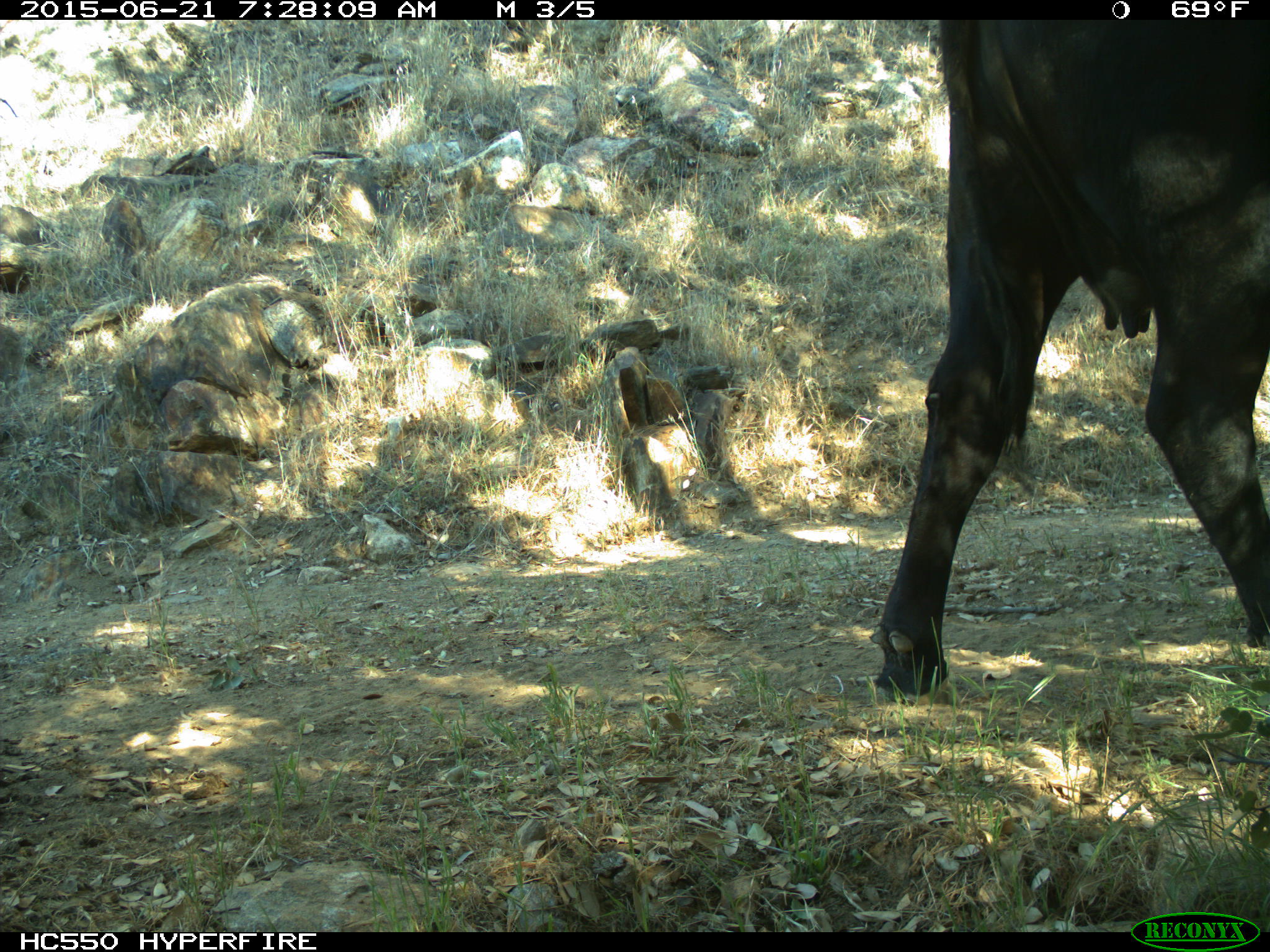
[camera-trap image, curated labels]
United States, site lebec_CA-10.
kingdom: Animalia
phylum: Chordata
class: Mammalia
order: Artiodactyla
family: Bovidae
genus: Bos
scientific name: Bos taurus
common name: domestic cow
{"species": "Bos taurus (domestic cow)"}